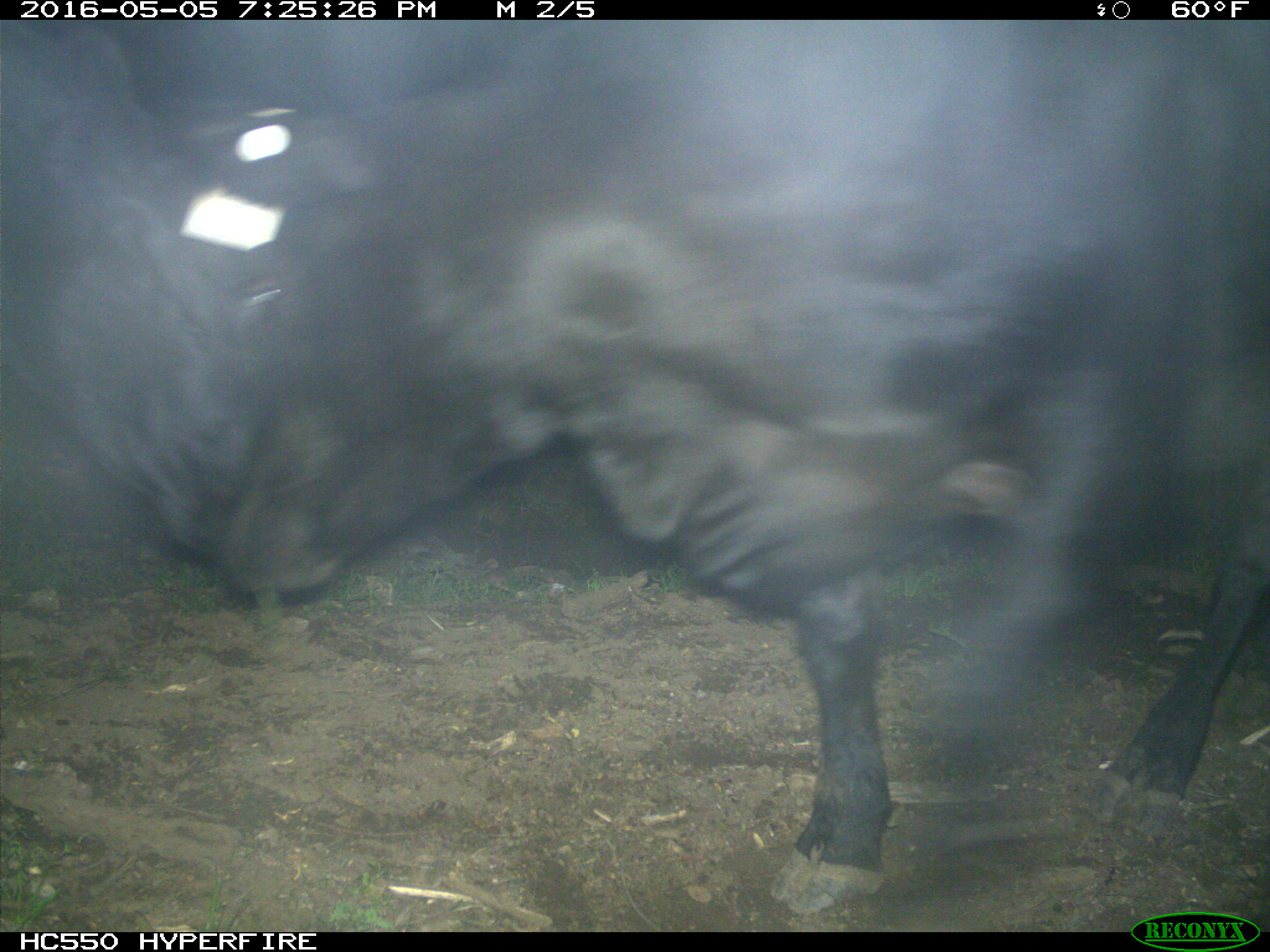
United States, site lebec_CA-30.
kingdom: Animalia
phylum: Chordata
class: Mammalia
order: Artiodactyla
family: Bovidae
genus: Bos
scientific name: Bos taurus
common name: domestic cow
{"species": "Bos taurus (domestic cow)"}